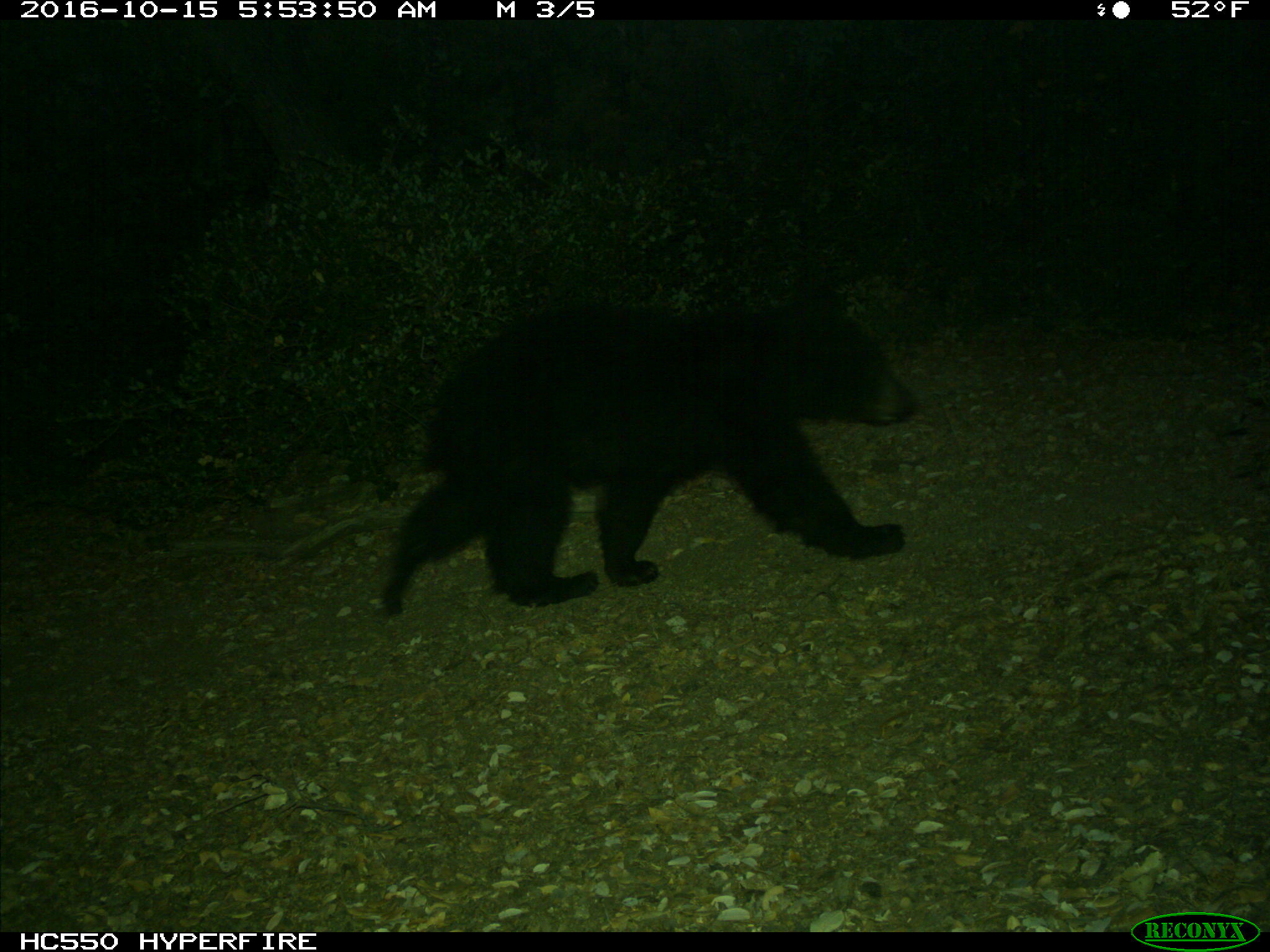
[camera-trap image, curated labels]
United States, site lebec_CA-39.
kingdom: Animalia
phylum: Chordata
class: Mammalia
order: Carnivora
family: Ursidae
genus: Ursus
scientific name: Ursus americanus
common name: american black bear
Ursus americanus (american black bear).